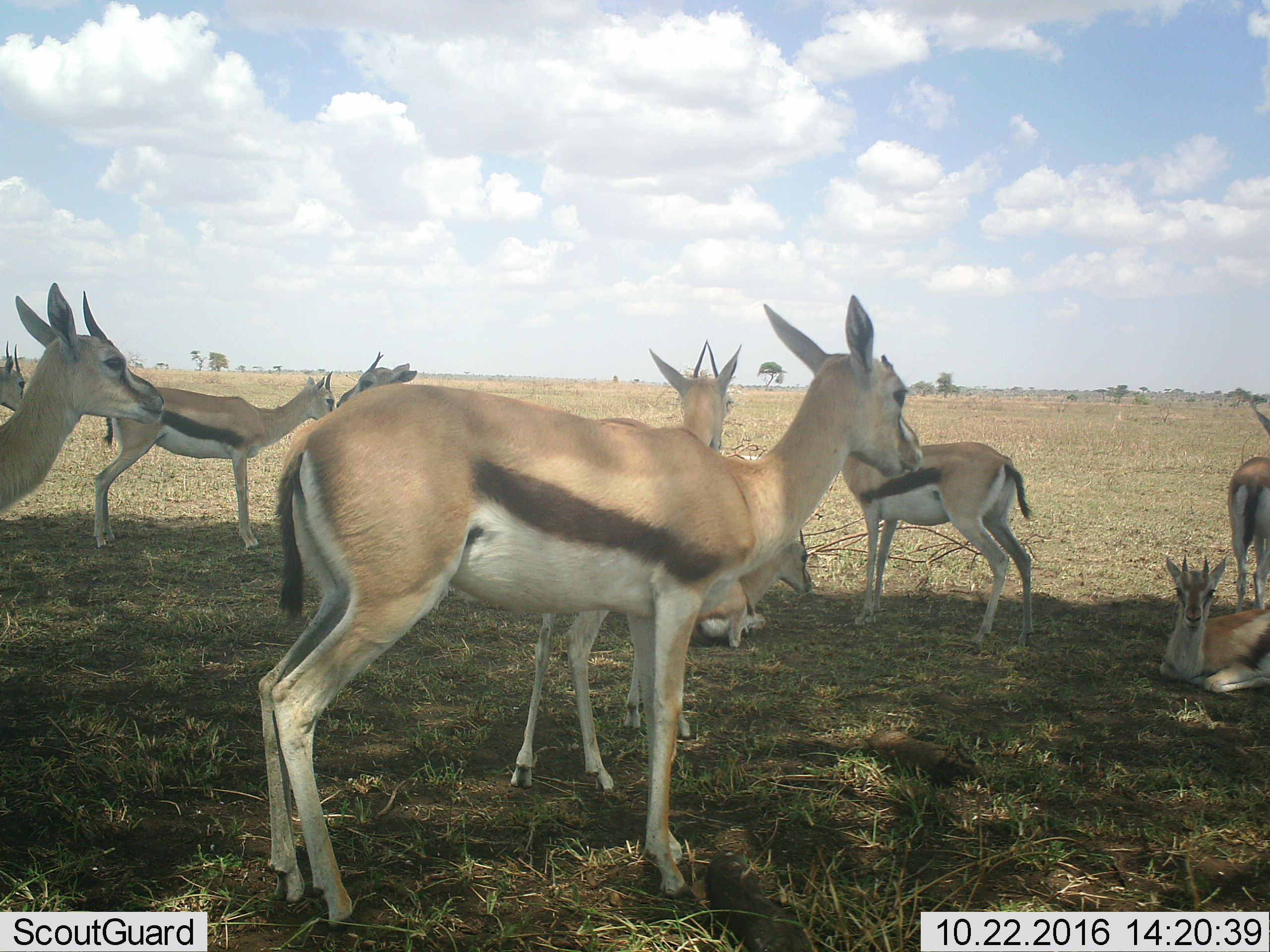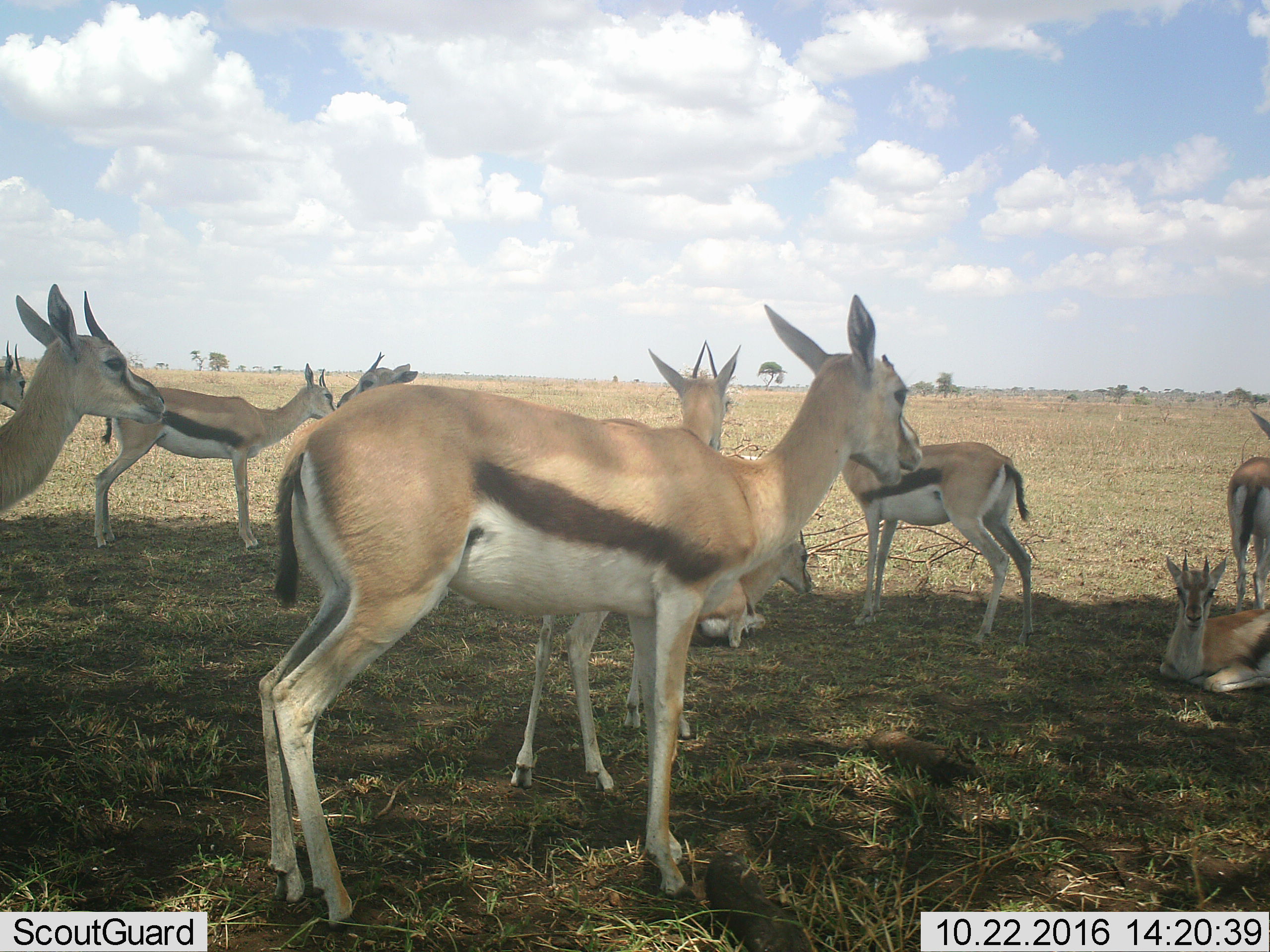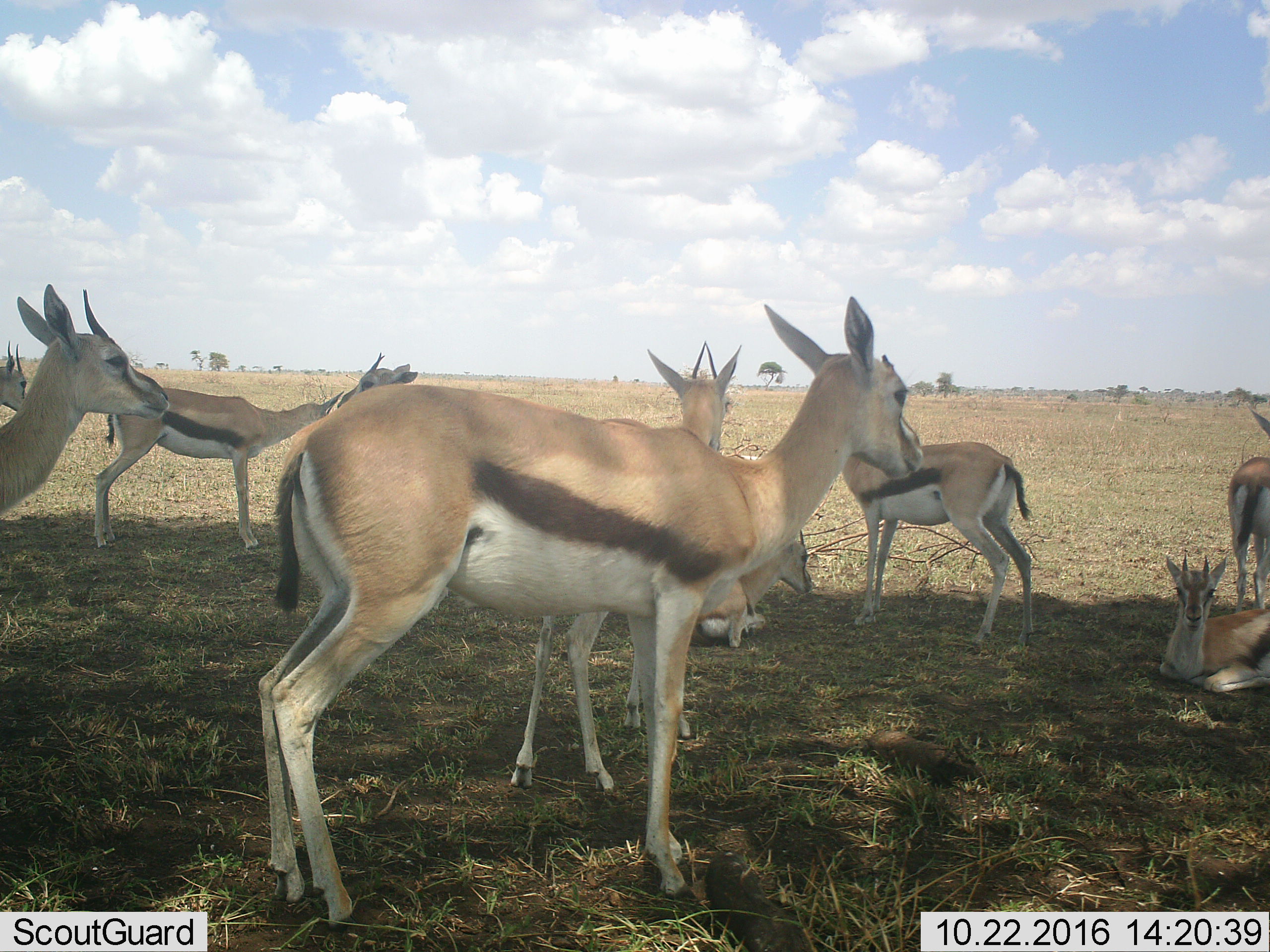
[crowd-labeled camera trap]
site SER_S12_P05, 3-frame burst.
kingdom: Animalia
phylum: Chordata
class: Mammalia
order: Artiodactyla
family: Bovidae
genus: Eudorcas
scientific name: Eudorcas thomsonii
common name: thomson's gazelle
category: gazellethomsons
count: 10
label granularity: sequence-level